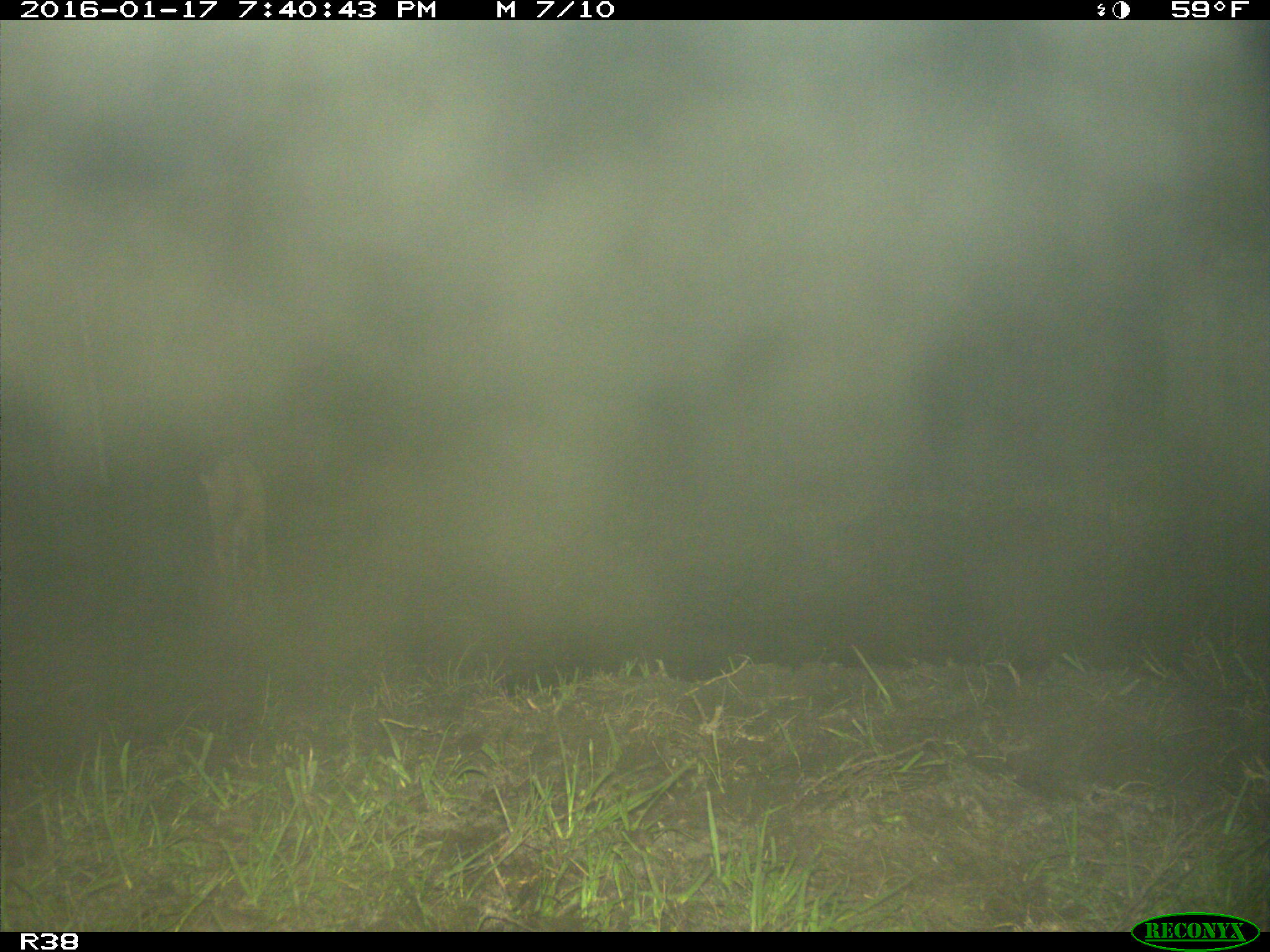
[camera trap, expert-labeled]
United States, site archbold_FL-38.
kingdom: Animalia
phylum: Chordata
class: Mammalia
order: Carnivora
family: Felidae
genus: Lynx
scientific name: Lynx rufus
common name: bobcat